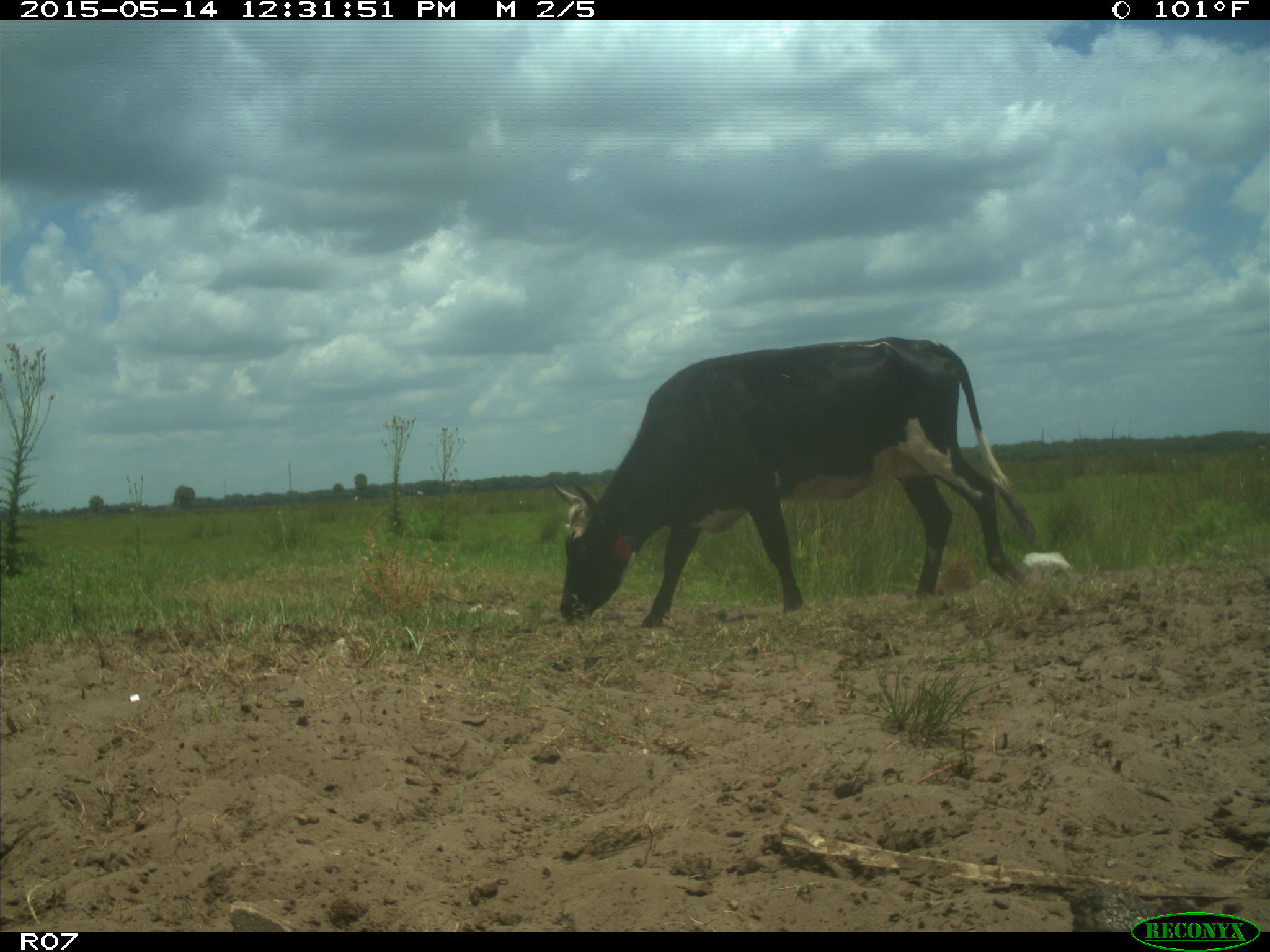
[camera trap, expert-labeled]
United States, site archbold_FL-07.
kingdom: Animalia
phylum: Chordata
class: Mammalia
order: Artiodactyla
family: Bovidae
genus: Bos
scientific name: Bos taurus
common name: domestic cow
Bos taurus (domestic cow).